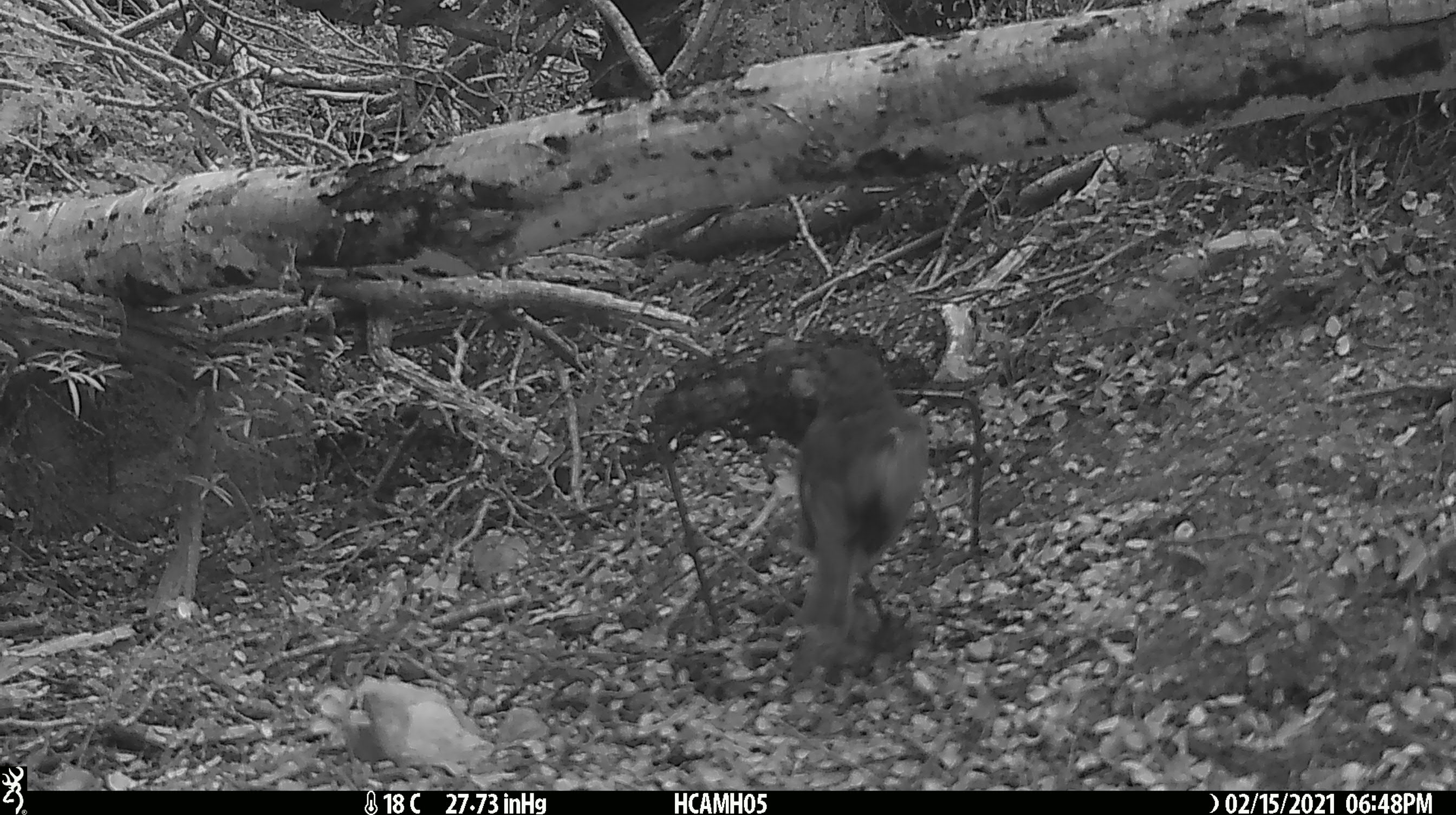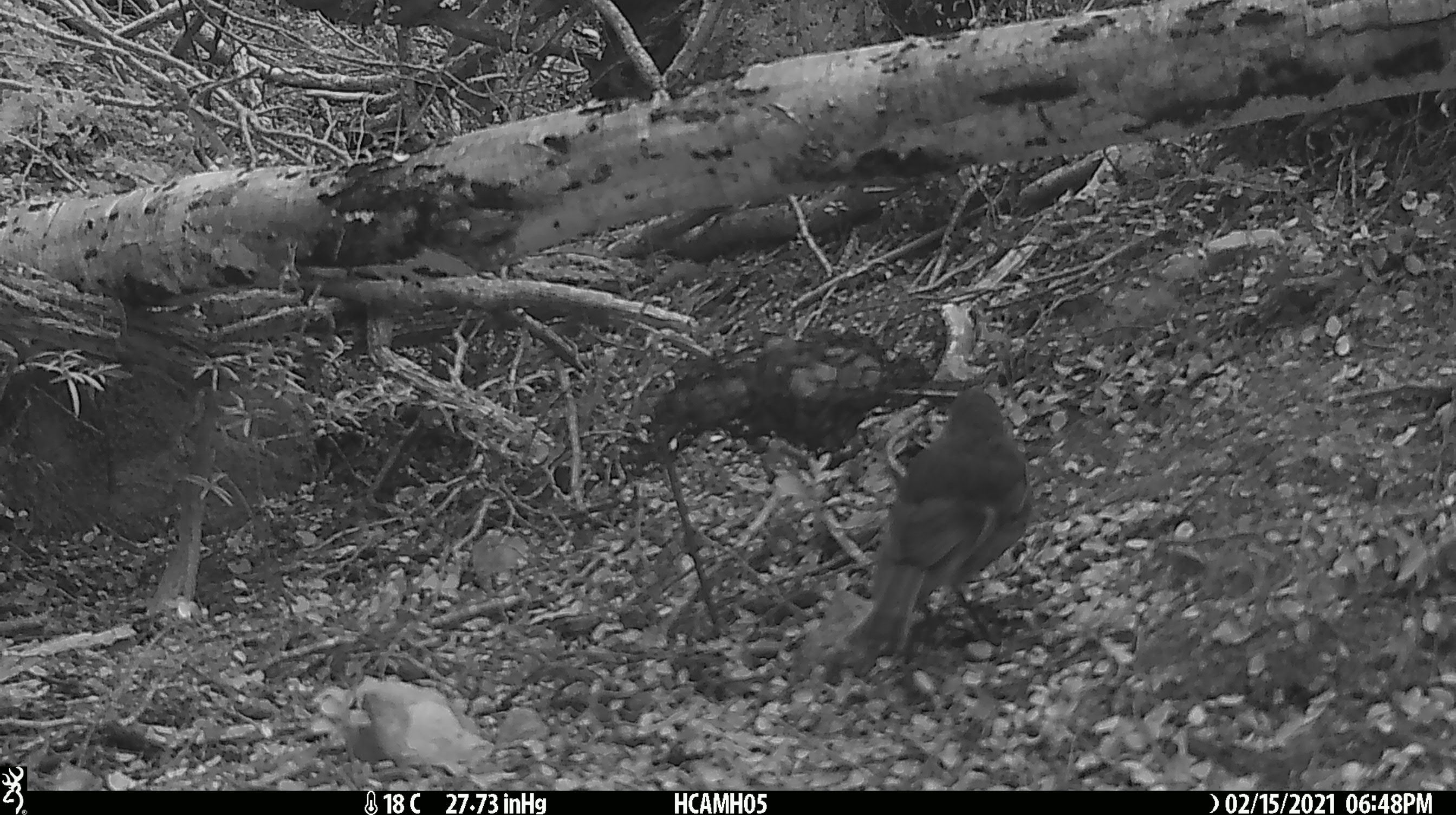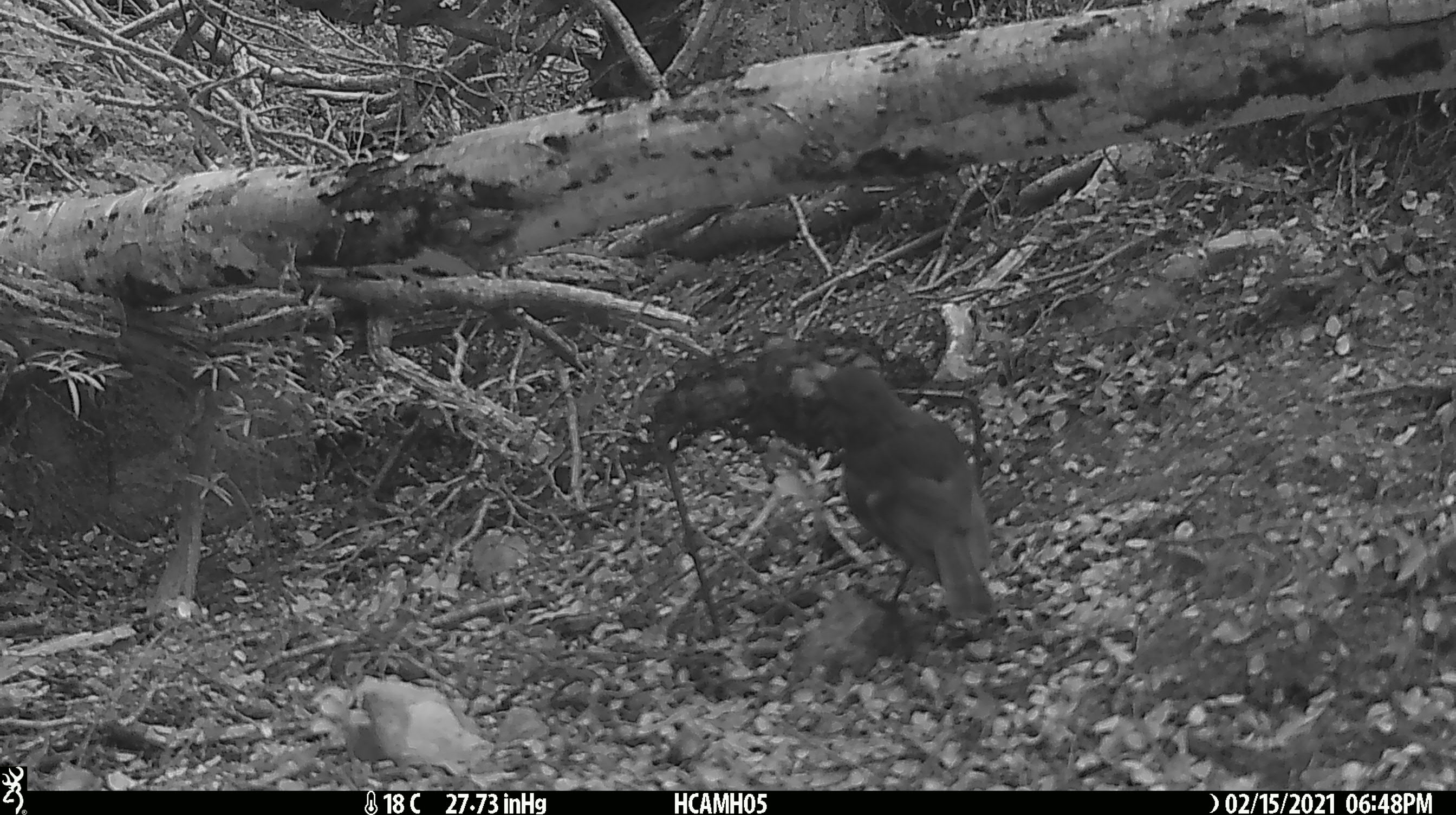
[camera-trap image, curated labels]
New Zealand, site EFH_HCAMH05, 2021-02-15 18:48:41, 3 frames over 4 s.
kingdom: Animalia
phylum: Chordata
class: Aves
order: Passeriformes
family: Petroicidae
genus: Petroica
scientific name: Petroica australis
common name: new zealand robin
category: robin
Robin (new zealand robin) (Petroica australis).